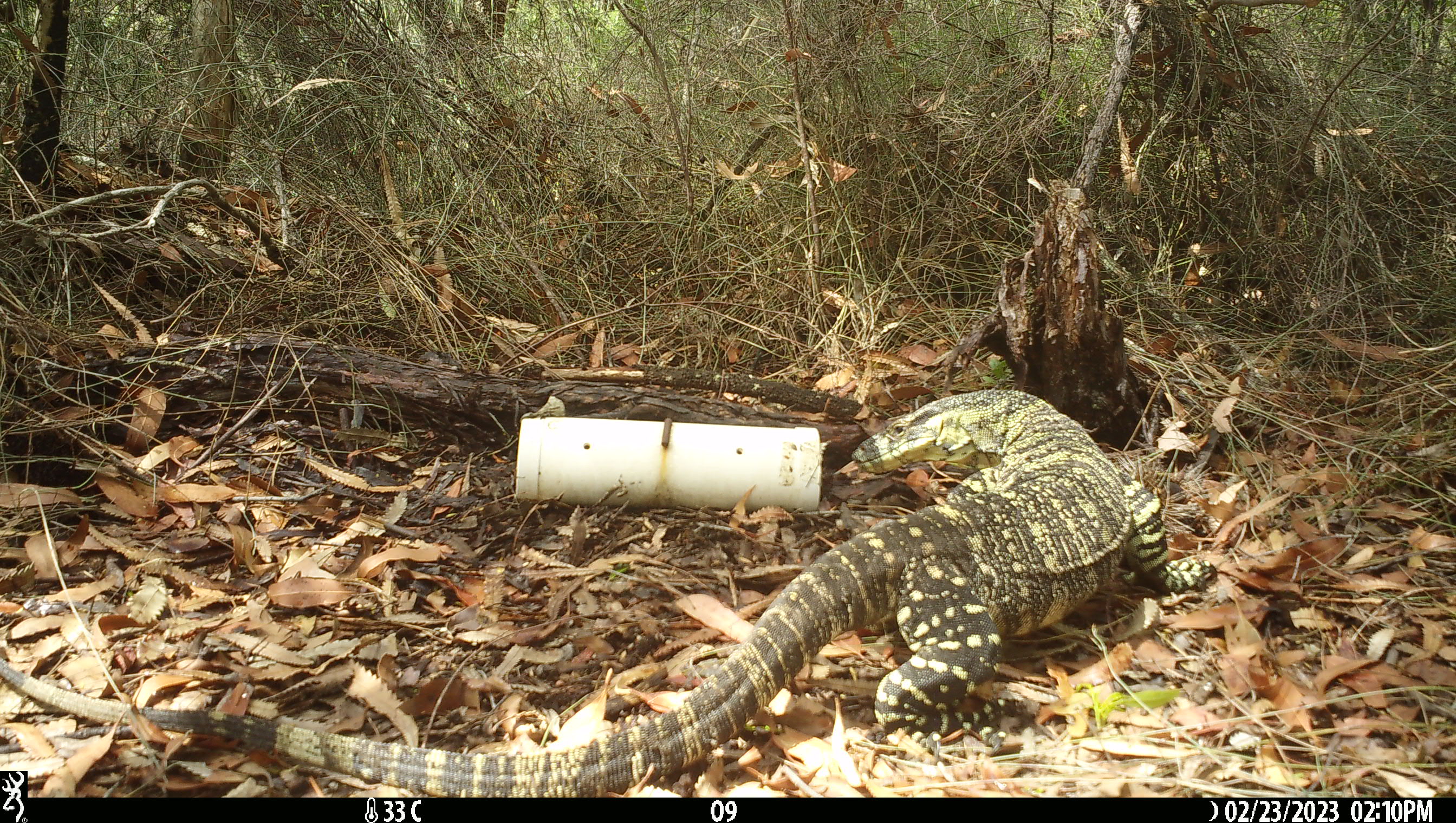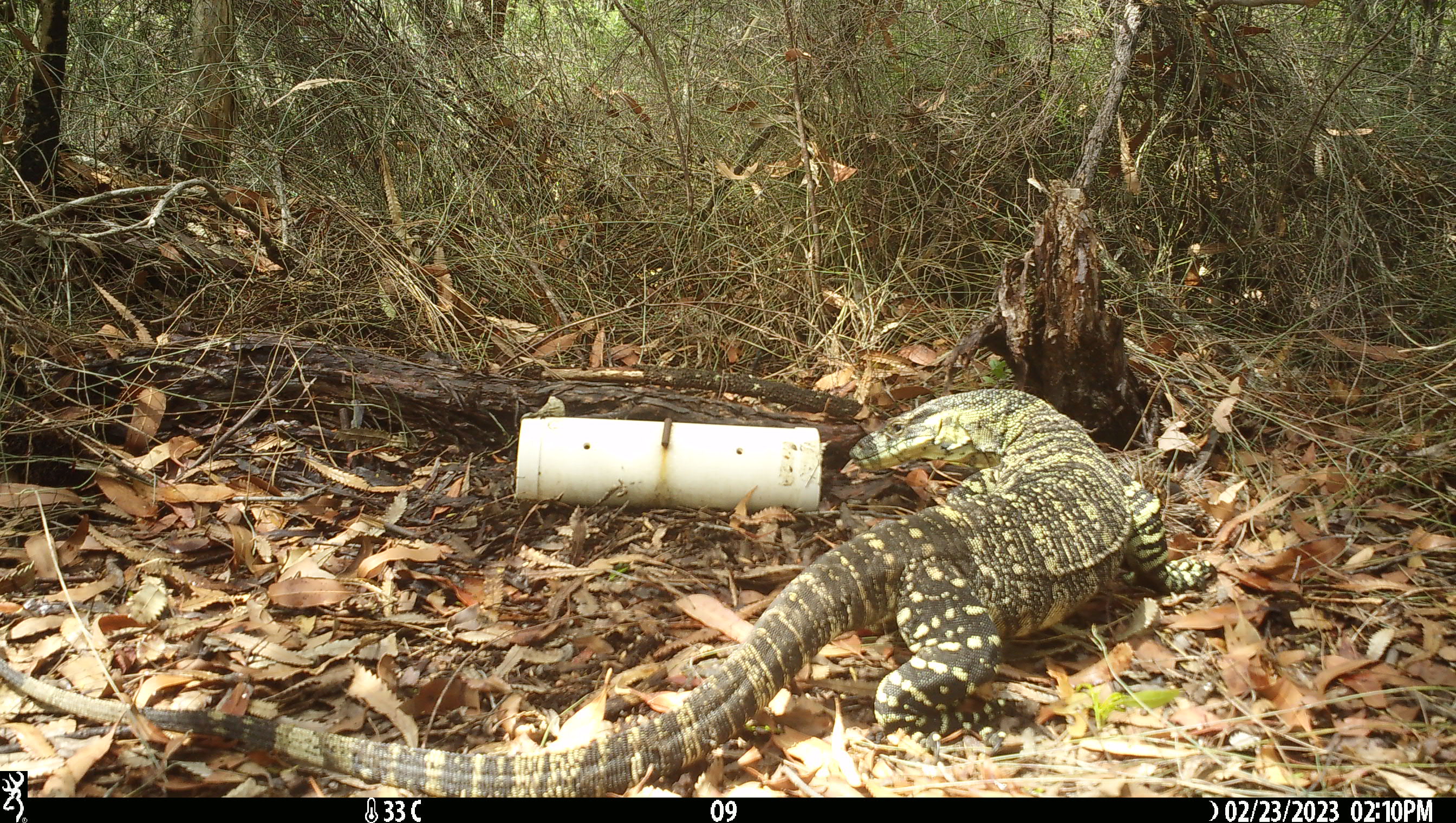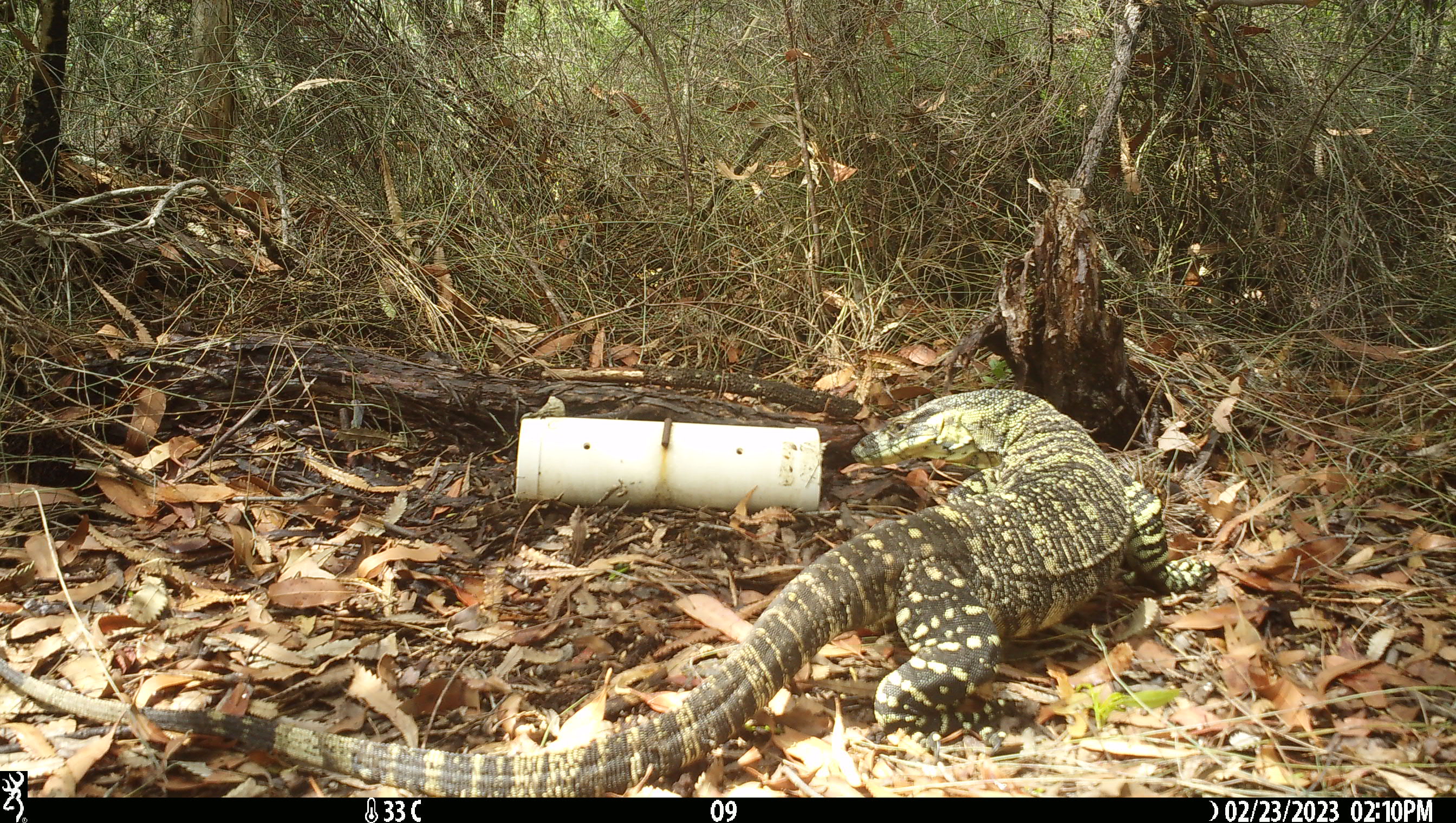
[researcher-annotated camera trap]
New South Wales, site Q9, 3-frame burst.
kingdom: Animalia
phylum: Chordata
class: Reptilia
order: Squamata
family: Varanidae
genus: Varanus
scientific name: Varanus varius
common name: lace monitor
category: goanna